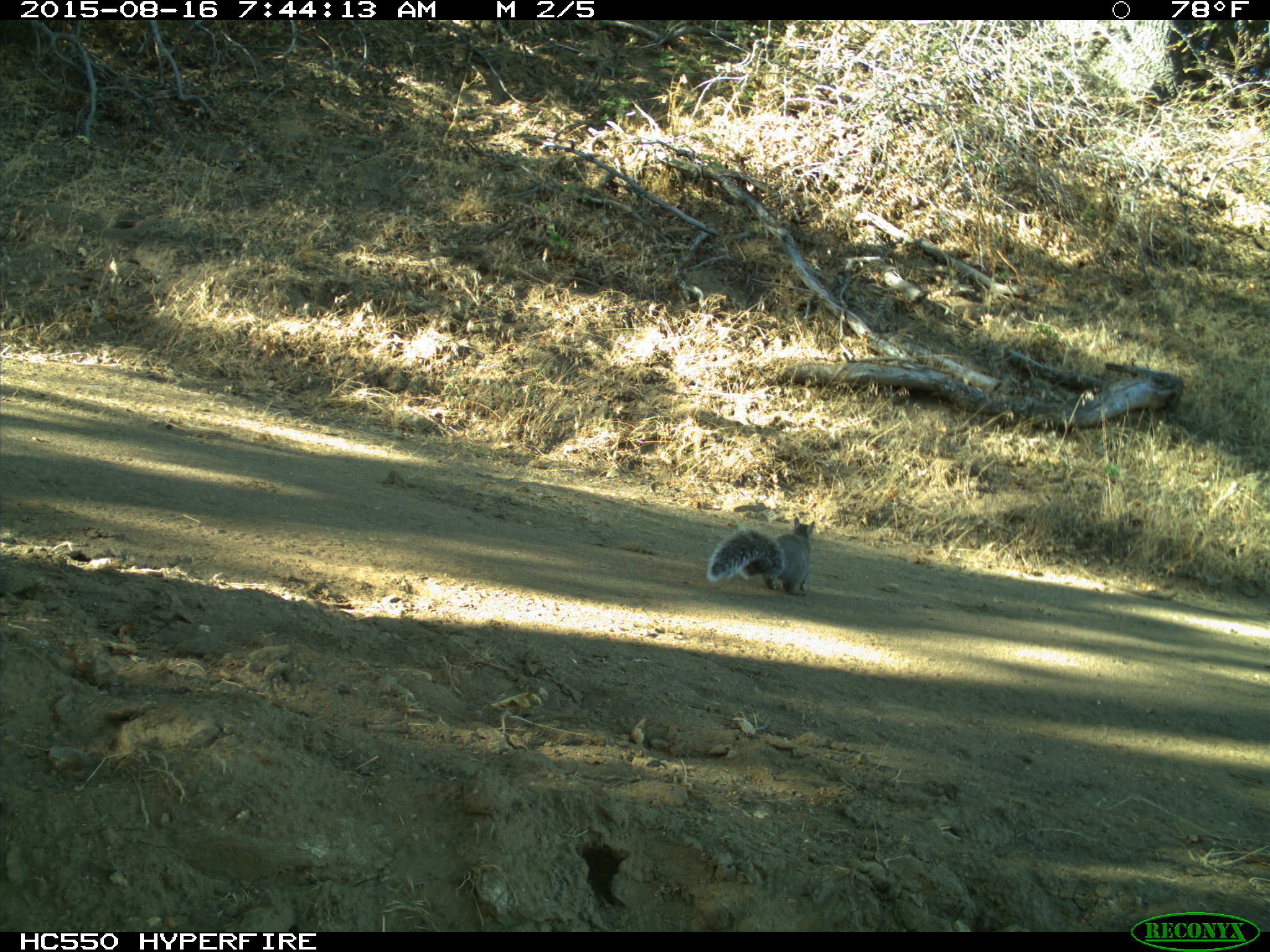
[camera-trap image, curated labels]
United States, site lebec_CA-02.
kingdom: Animalia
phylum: Chordata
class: Mammalia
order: Rodentia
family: Sciuridae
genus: Sciurus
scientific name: Sciurus carolinensis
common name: eastern gray squirrel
Sciurus carolinensis (eastern gray squirrel).